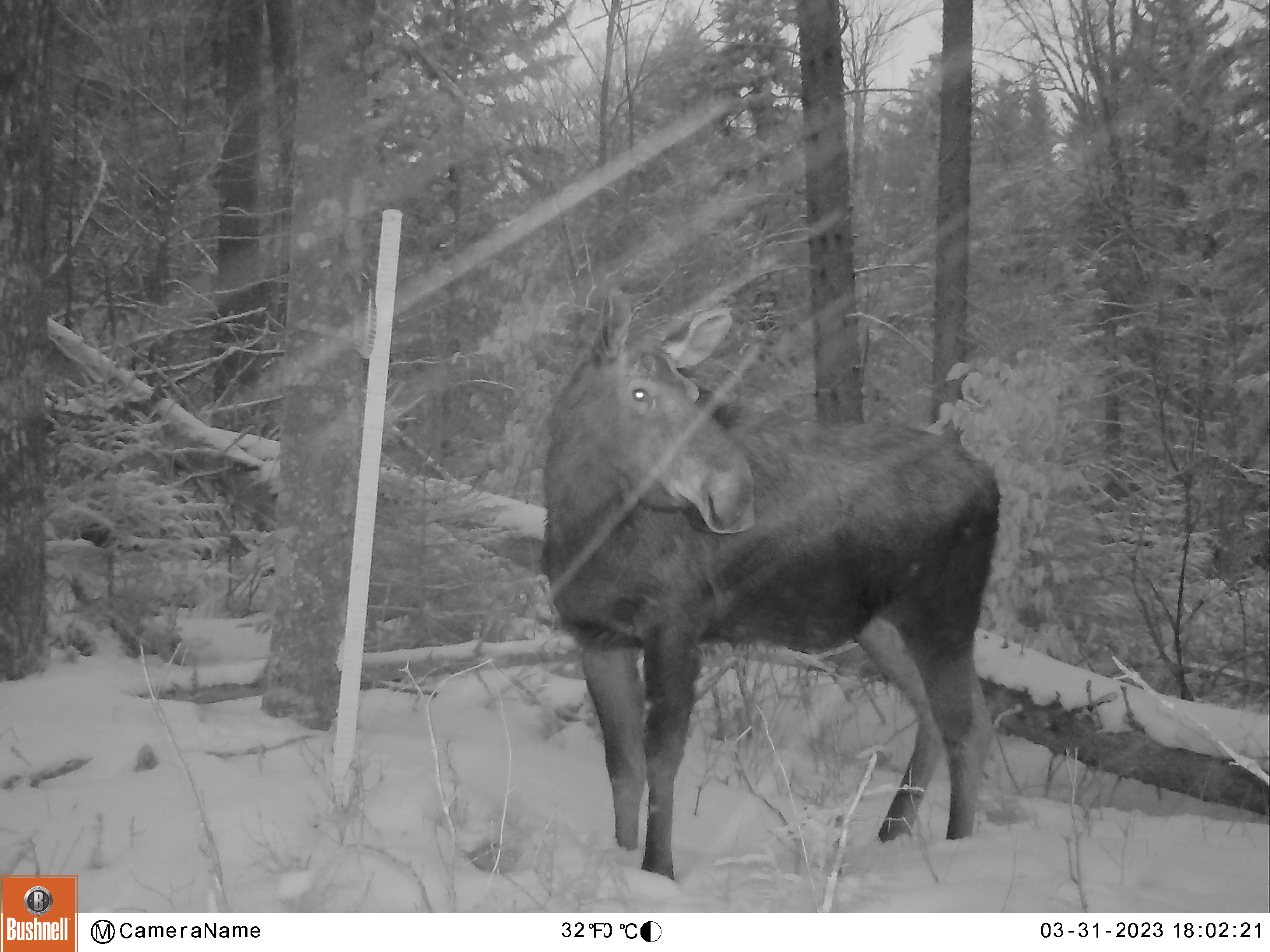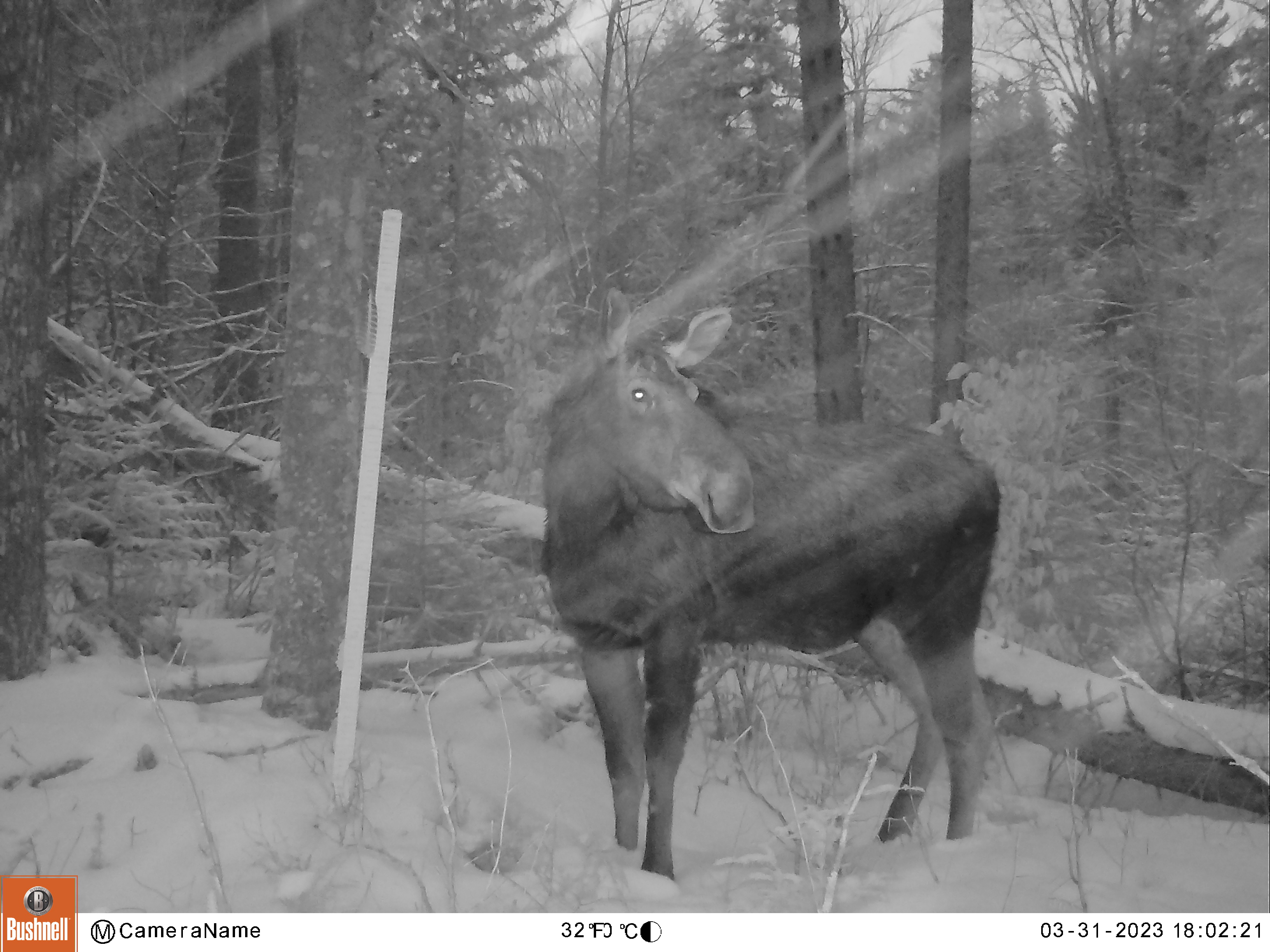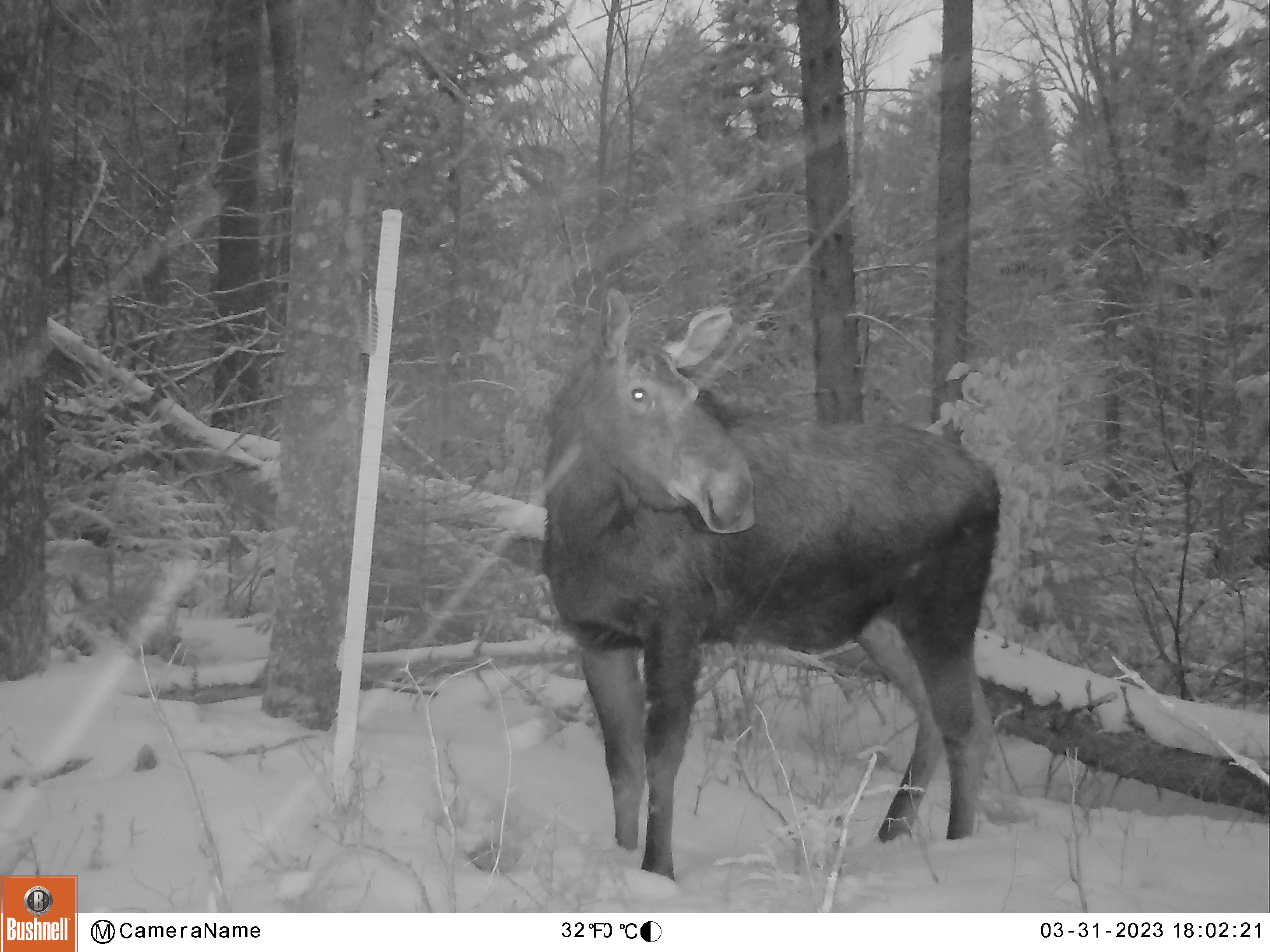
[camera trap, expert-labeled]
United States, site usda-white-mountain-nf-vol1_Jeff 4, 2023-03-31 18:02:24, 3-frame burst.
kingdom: Animalia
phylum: Chordata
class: Mammalia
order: Artiodactyla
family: Cervidae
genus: Alces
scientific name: Alces alces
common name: moose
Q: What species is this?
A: Moose (Alces alces).